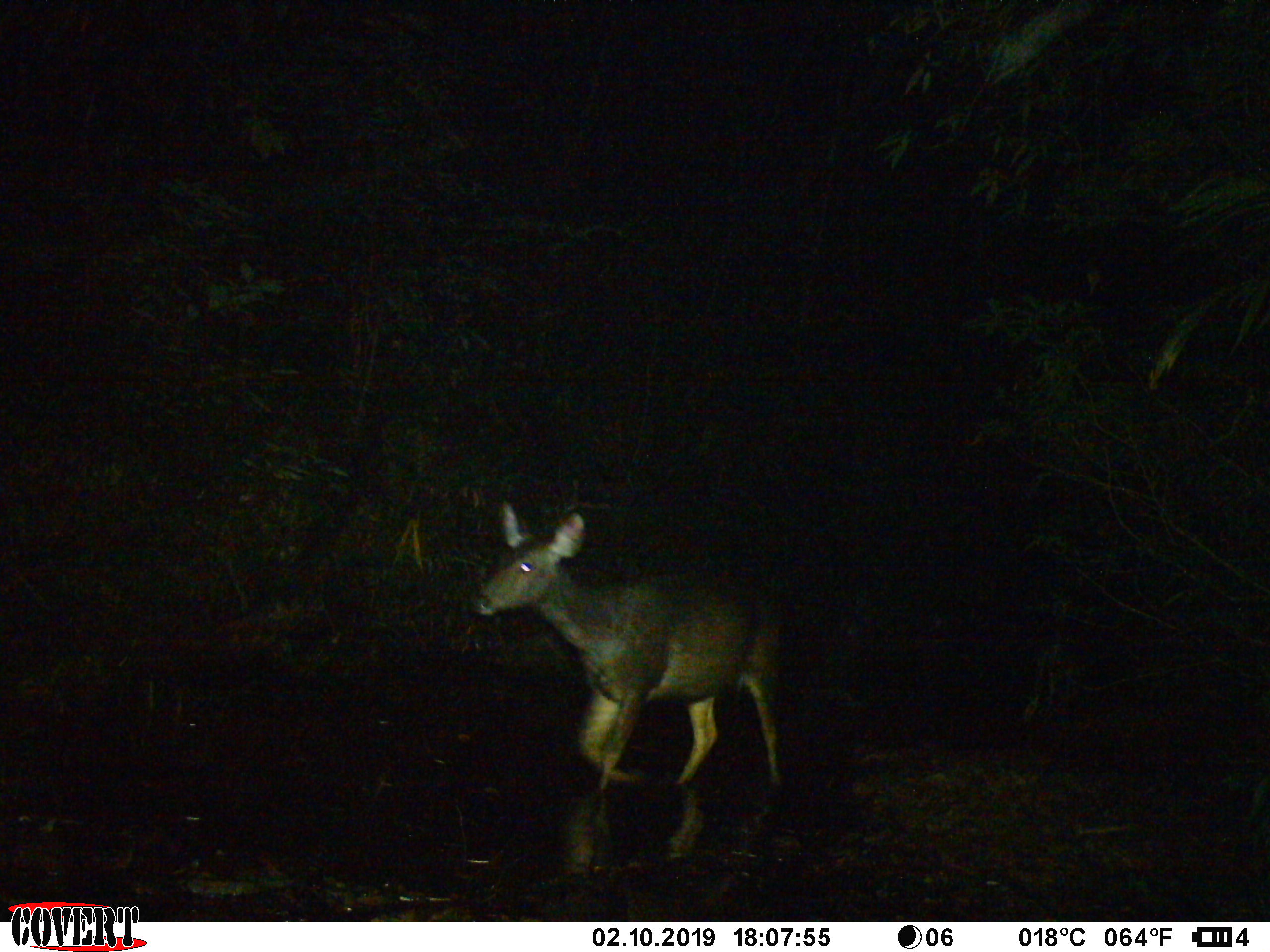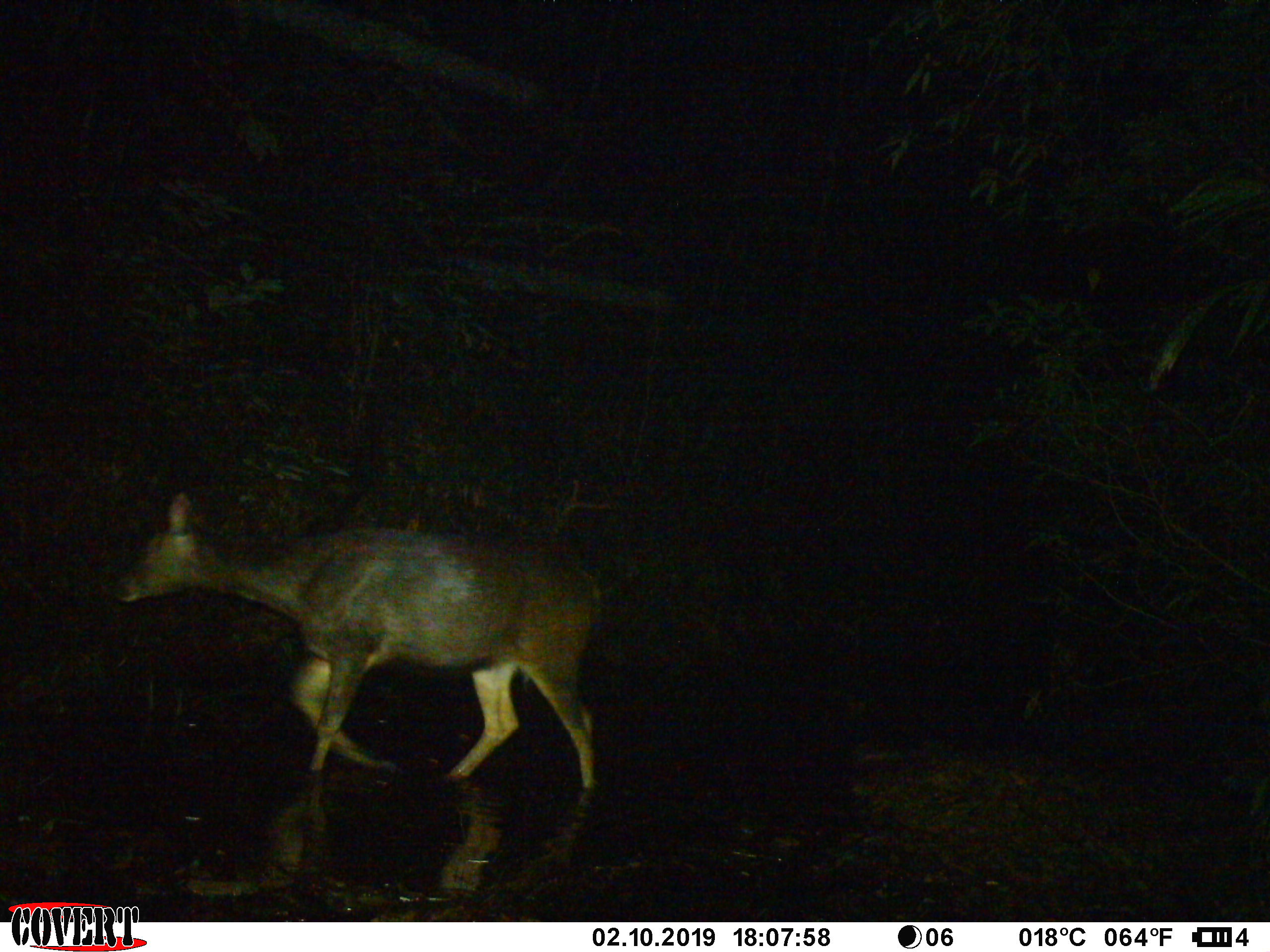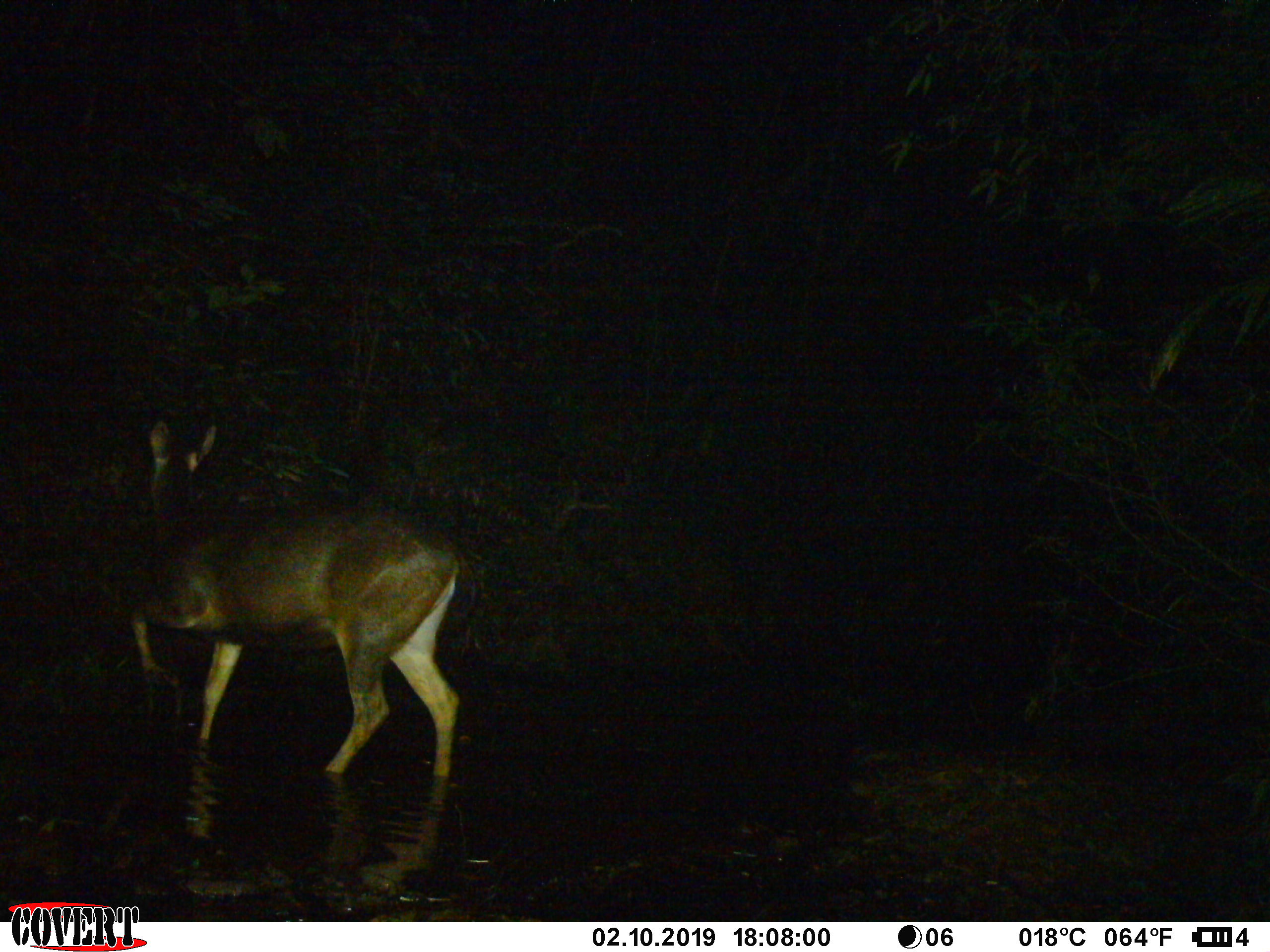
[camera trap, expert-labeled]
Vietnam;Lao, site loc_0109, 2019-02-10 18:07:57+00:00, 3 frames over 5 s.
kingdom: Animalia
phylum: Chordata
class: Mammalia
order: Artiodactyla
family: Cervidae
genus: Rusa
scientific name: Rusa unicolor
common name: sambar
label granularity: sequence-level